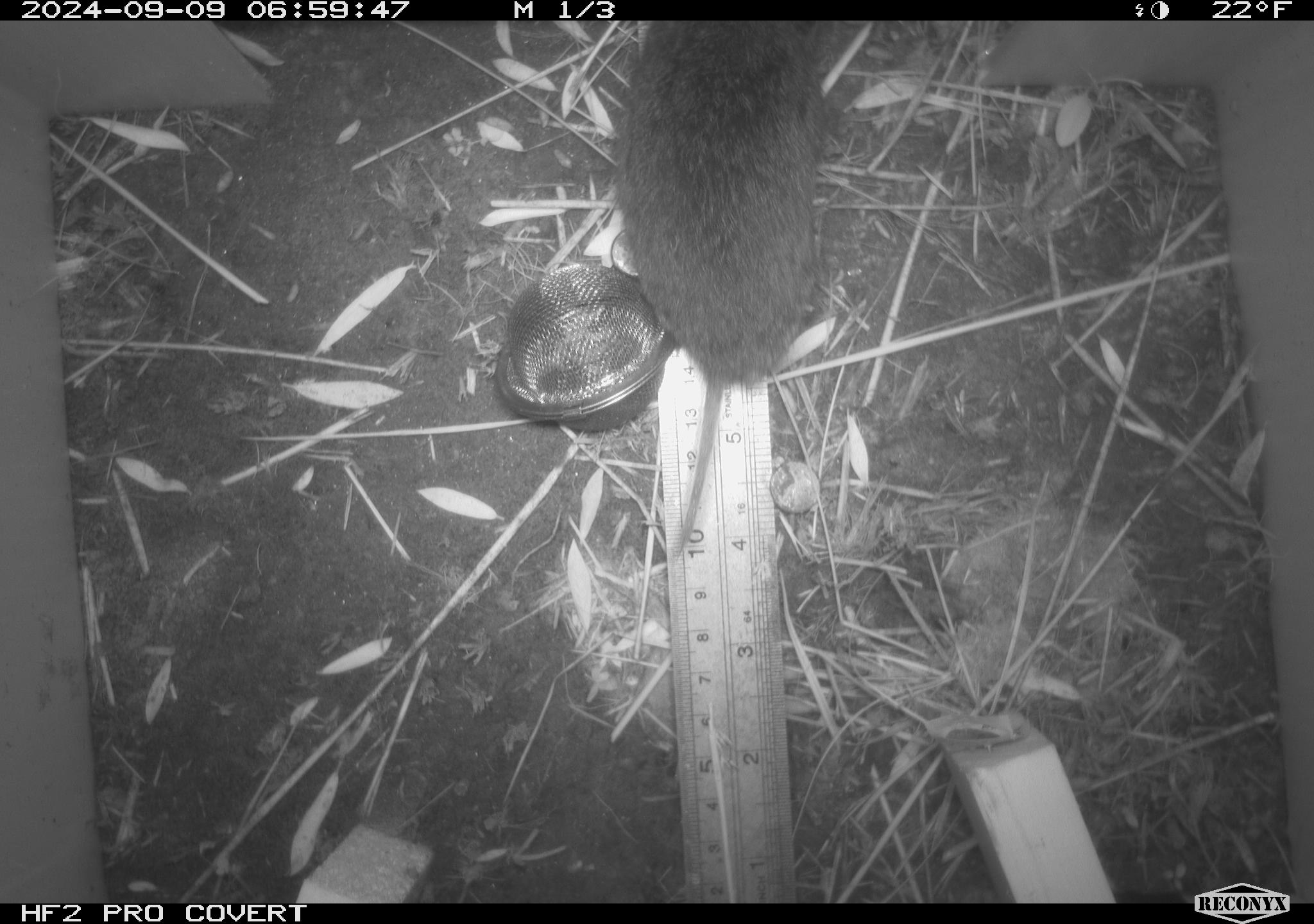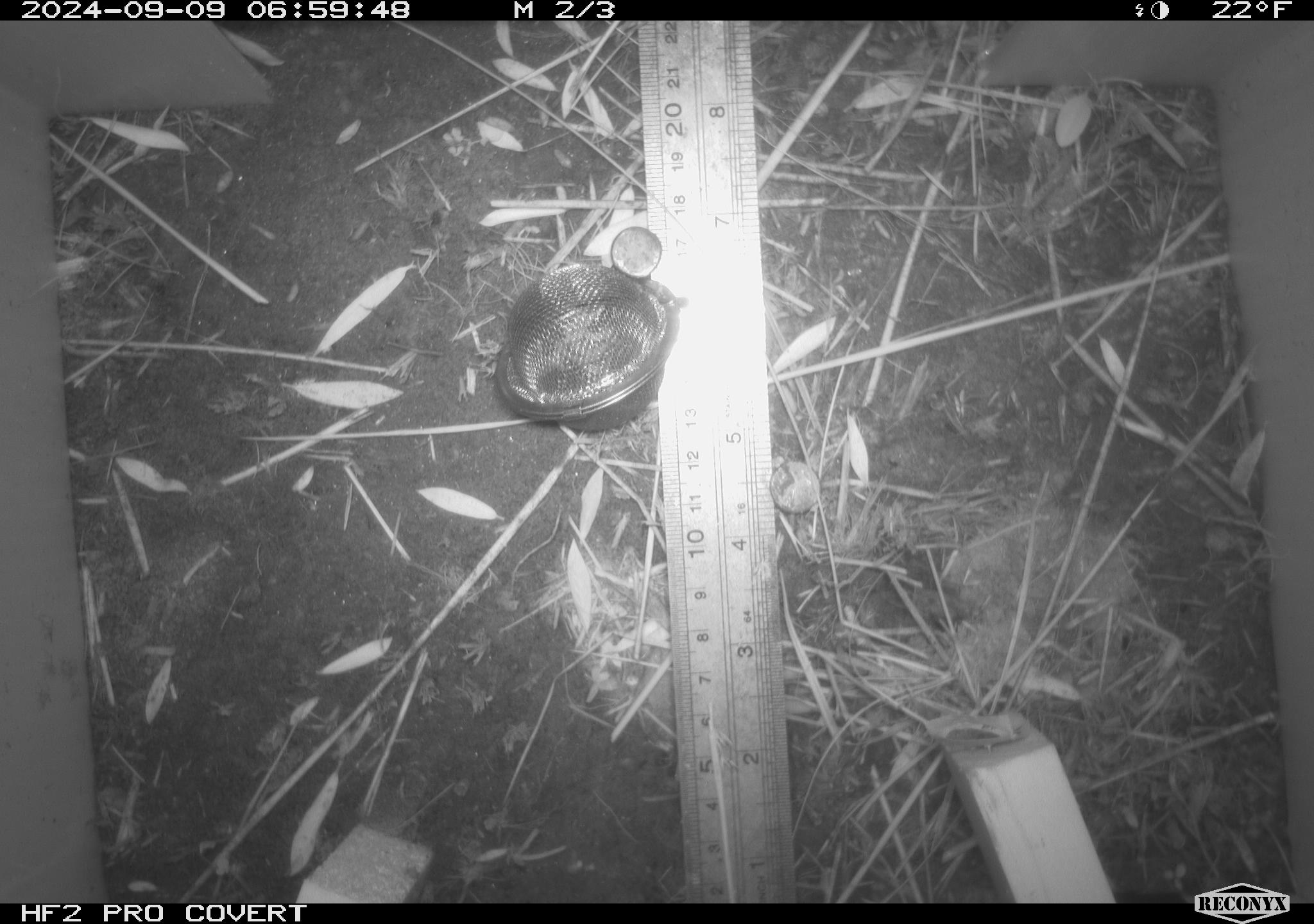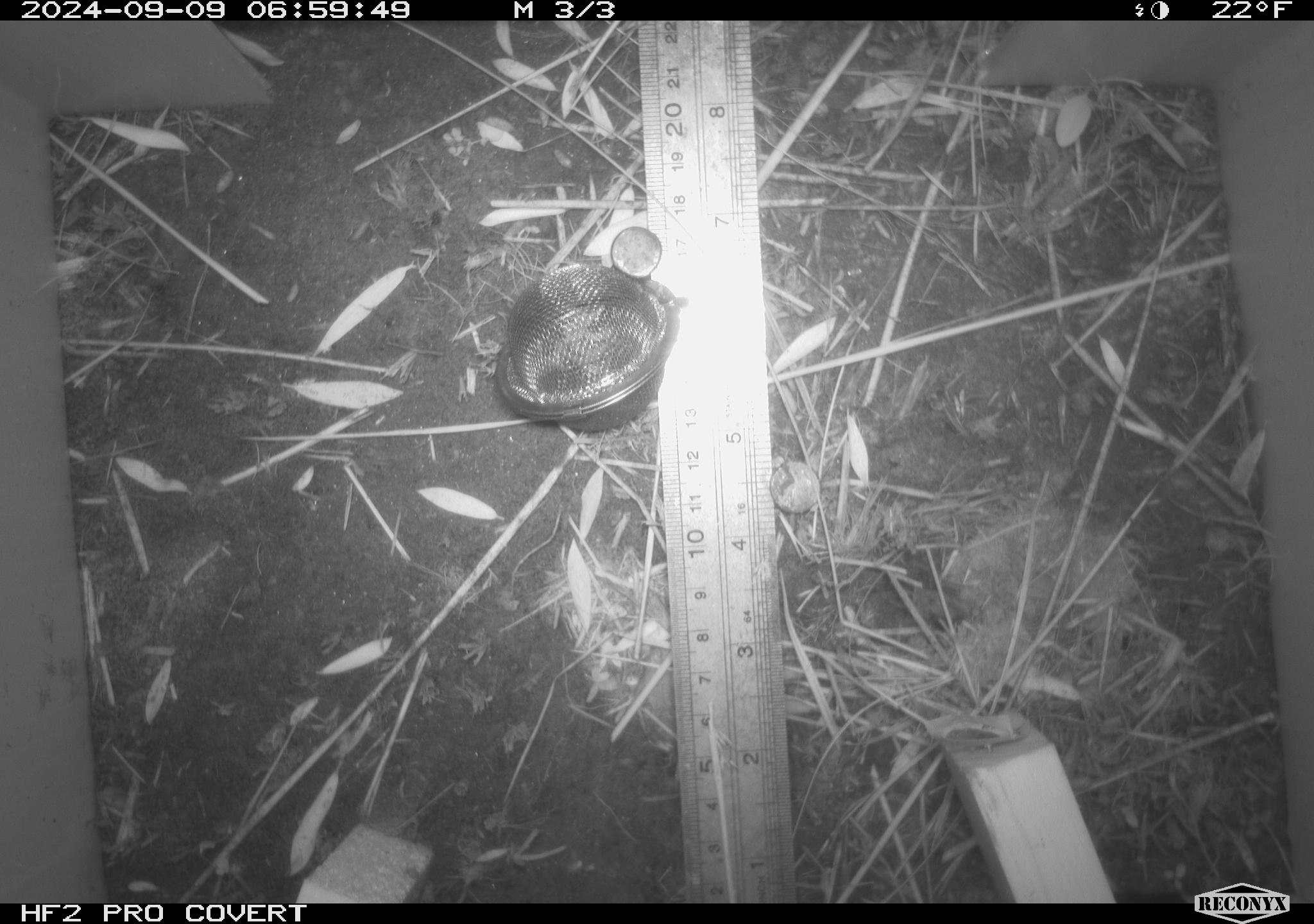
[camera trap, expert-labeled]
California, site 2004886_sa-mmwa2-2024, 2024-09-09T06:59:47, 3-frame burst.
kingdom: Animalia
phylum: Chordata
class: Mammalia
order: Rodentia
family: Cricetidae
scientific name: Arvicolinae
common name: voles, lemmings, and muskrats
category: arvicolinae subfamily